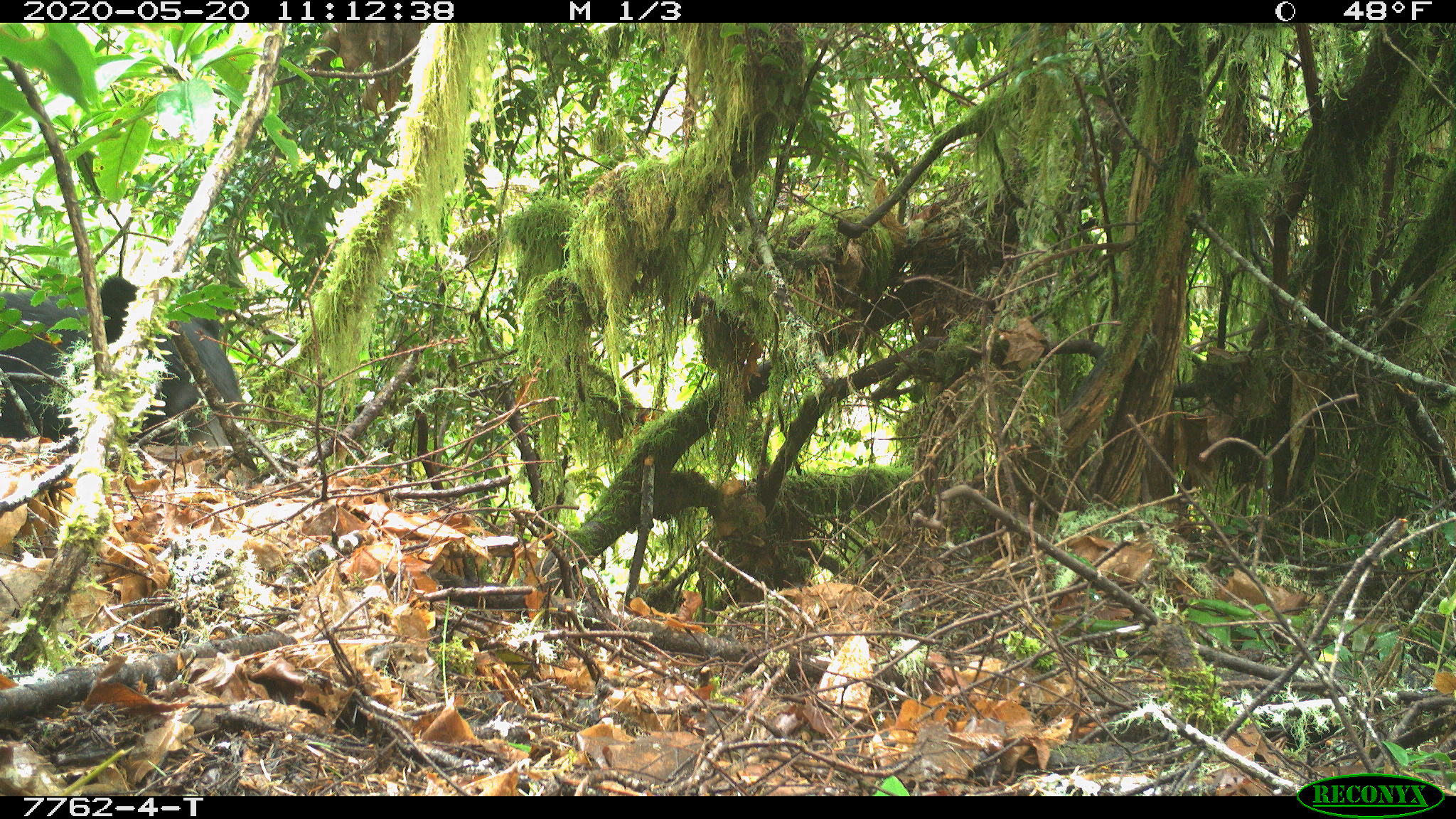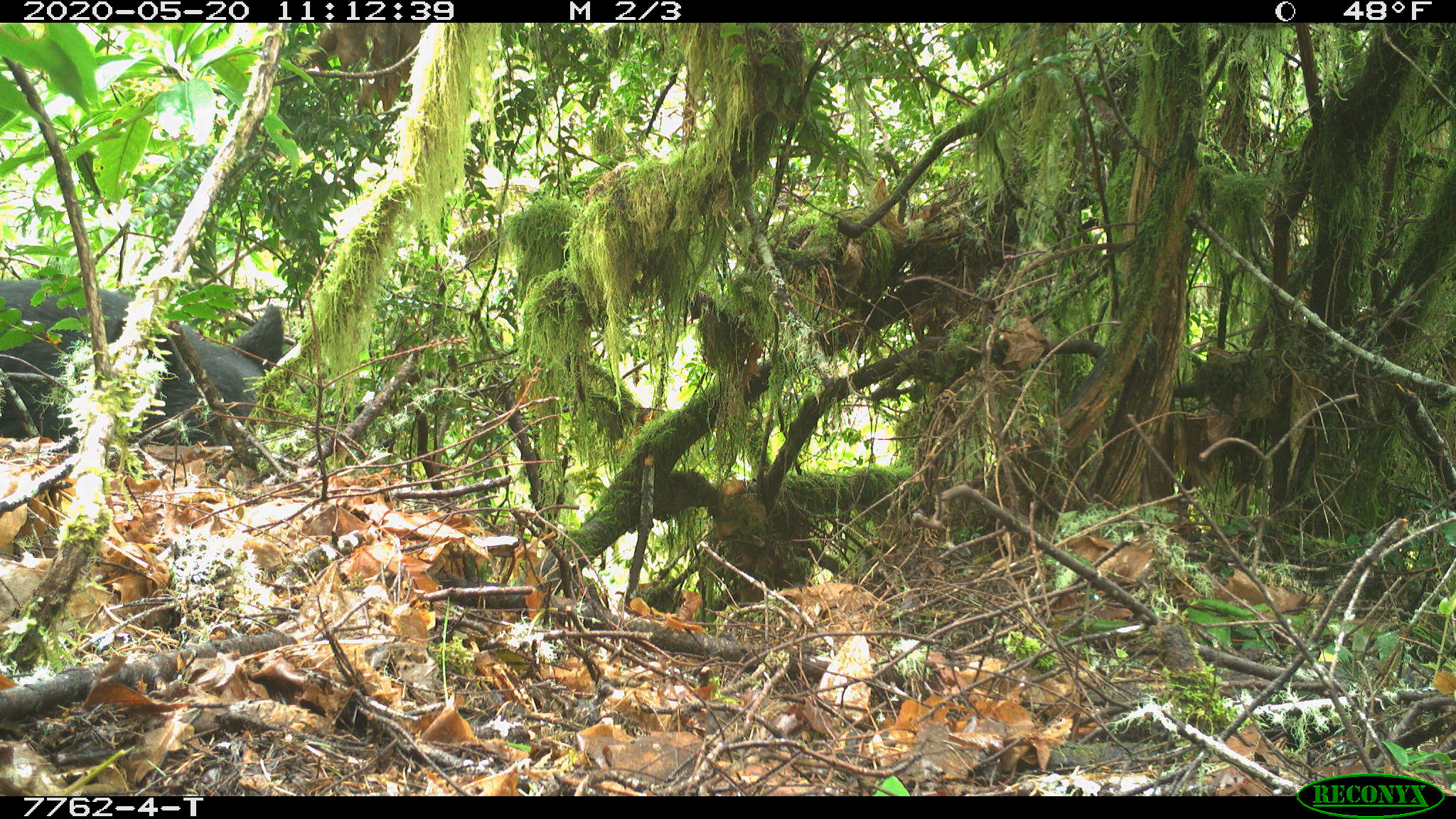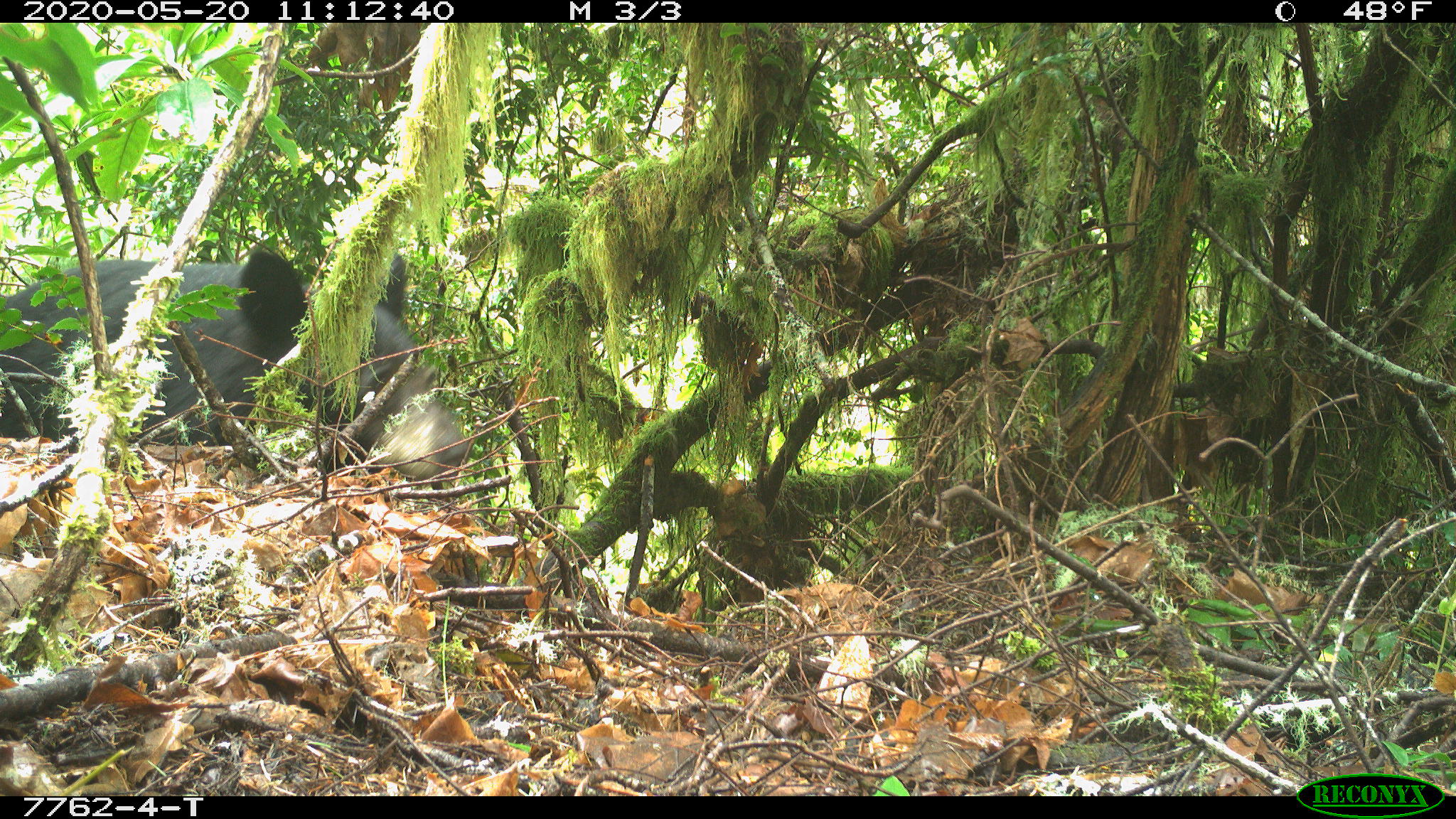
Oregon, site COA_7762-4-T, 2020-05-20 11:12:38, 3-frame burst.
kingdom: Animalia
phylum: Chordata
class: Mammalia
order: Carnivora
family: Ursidae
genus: Ursus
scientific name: Ursus americanus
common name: american black bear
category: black bear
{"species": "black bear (american black bear) (Ursus americanus)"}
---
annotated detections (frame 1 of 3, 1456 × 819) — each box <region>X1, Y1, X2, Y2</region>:
black bear: <region>0, 266, 263, 470</region>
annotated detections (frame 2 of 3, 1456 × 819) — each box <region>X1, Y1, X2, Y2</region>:
black bear: <region>2, 268, 310, 482</region>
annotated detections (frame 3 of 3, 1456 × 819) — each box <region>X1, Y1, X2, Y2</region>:
black bear: <region>2, 237, 469, 501</region>